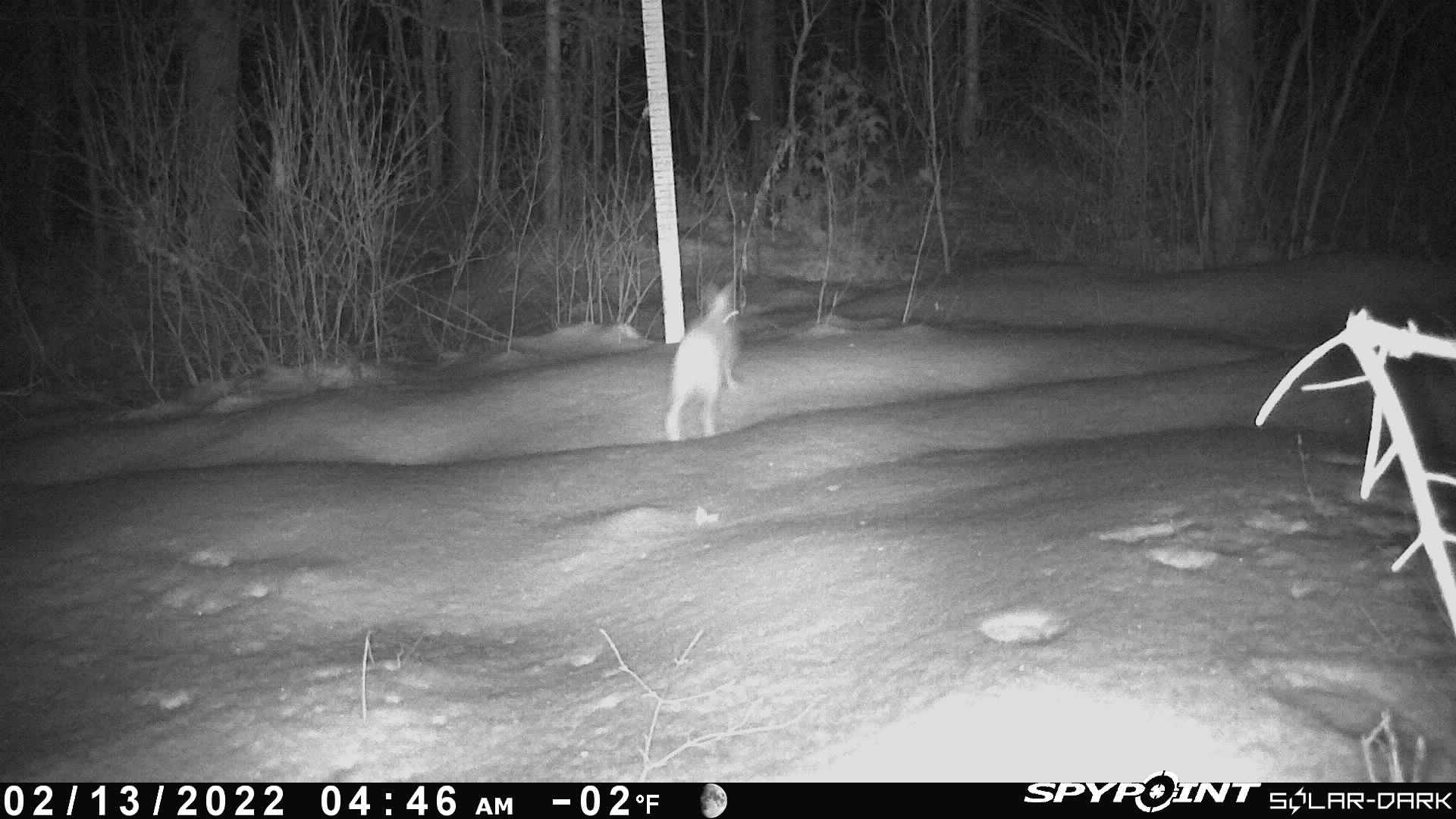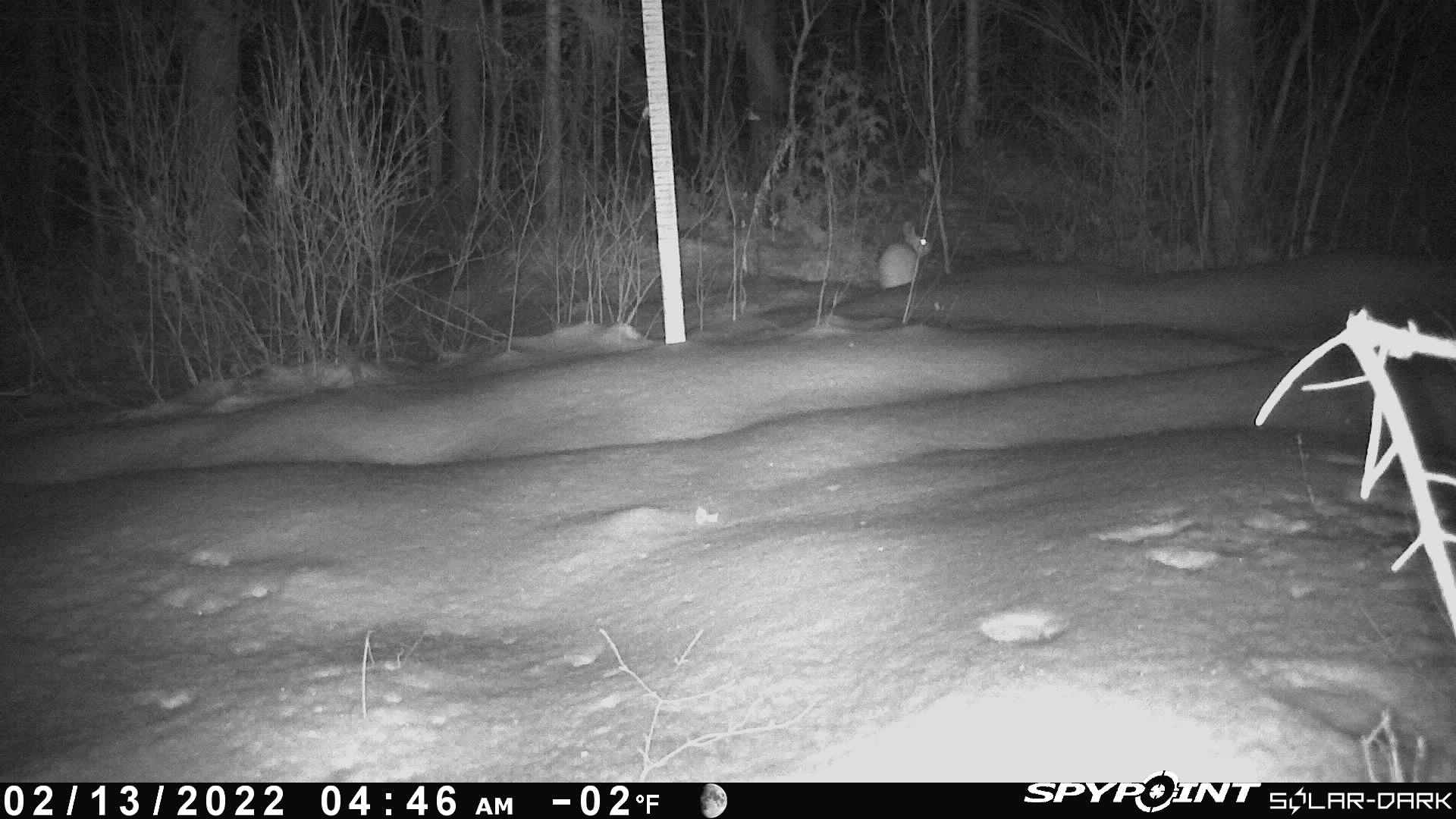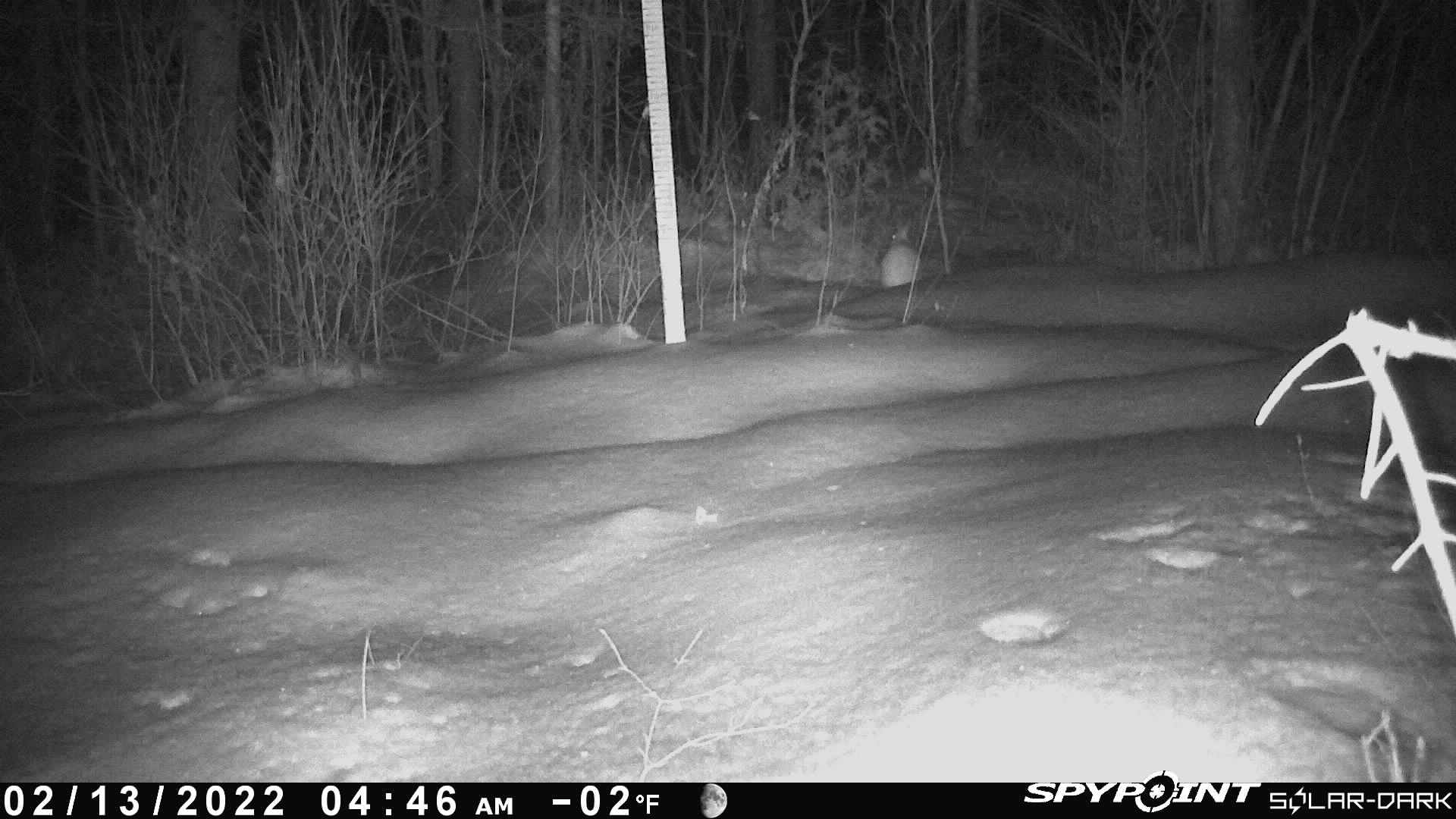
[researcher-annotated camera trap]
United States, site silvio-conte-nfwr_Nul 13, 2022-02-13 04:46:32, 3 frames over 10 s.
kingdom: Animalia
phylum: Chordata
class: Mammalia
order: Lagomorpha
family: Leporidae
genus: Lepus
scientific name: Lepus americanus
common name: snowshoe hare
Snowshoe hare (Lepus americanus).